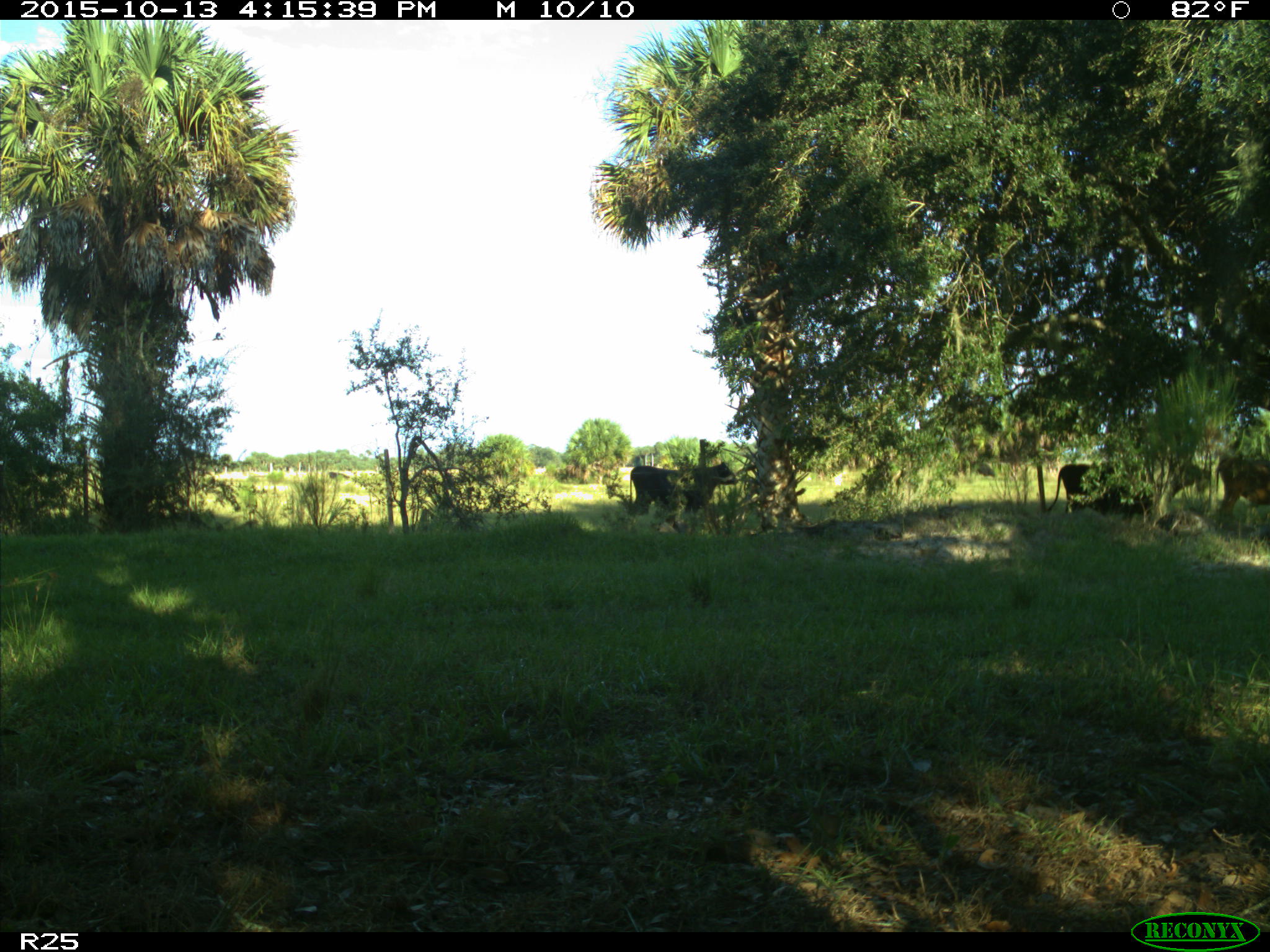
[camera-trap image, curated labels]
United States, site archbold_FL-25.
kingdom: Animalia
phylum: Chordata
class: Mammalia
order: Artiodactyla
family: Bovidae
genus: Bos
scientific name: Bos taurus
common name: domestic cow